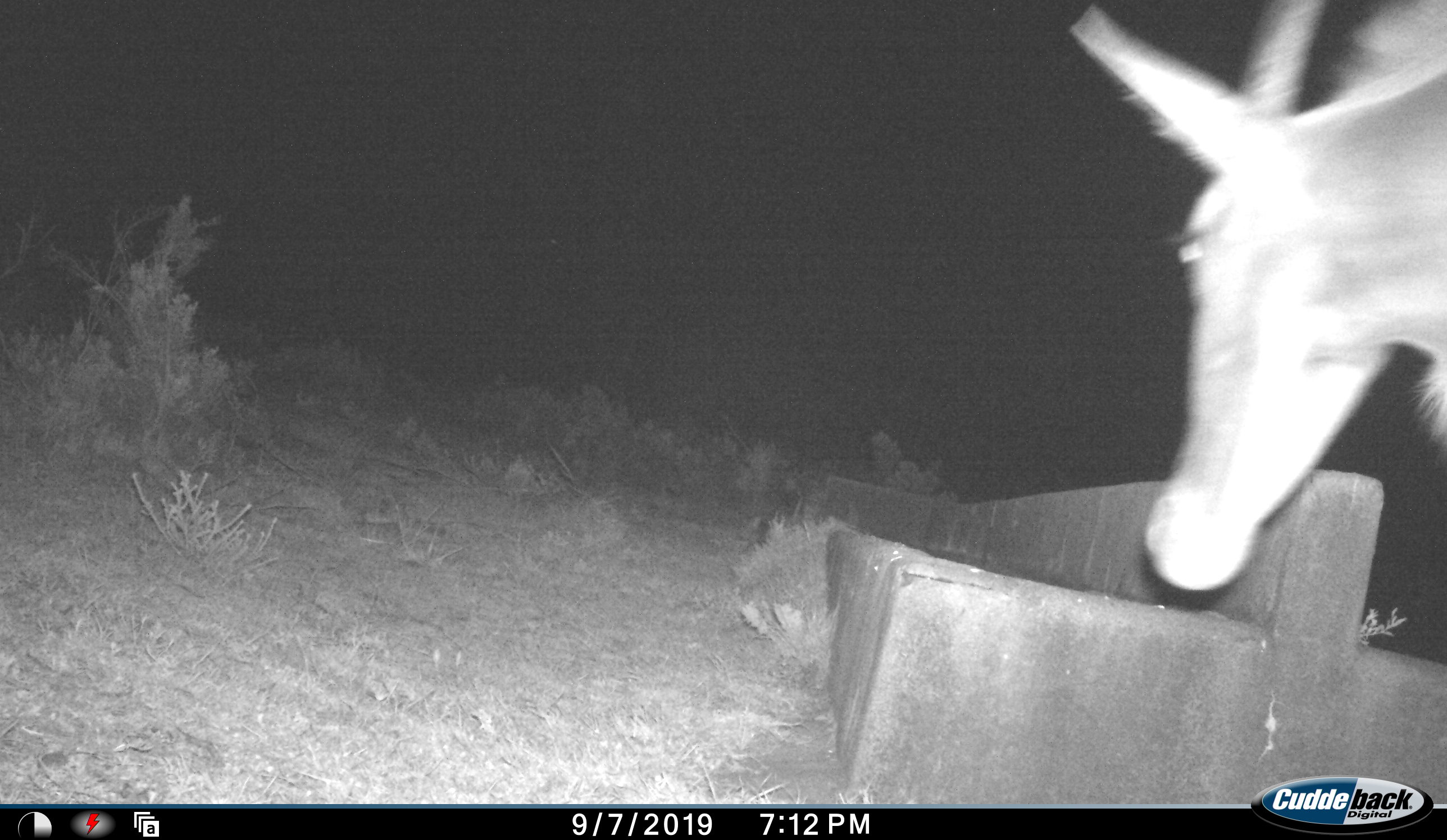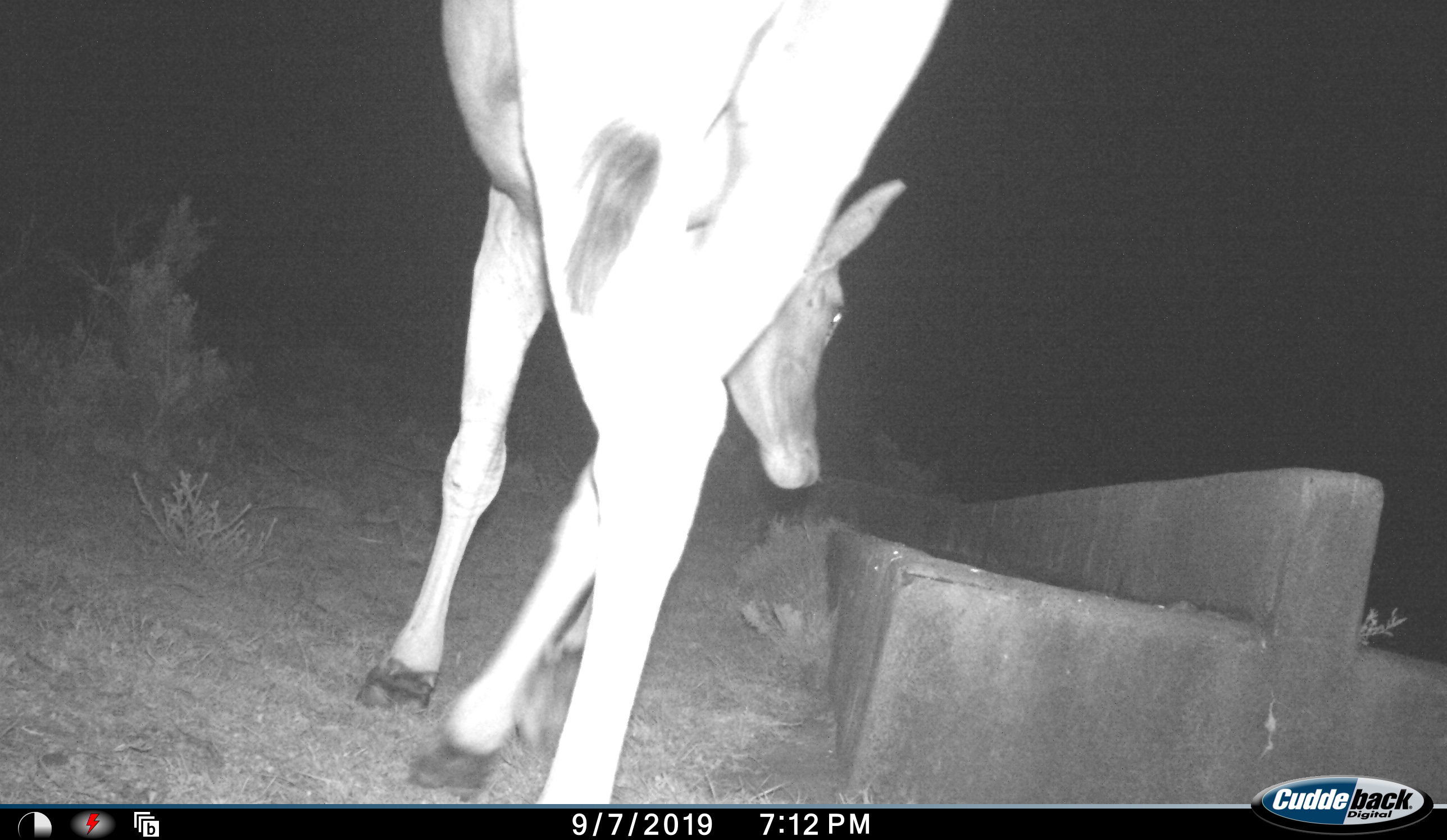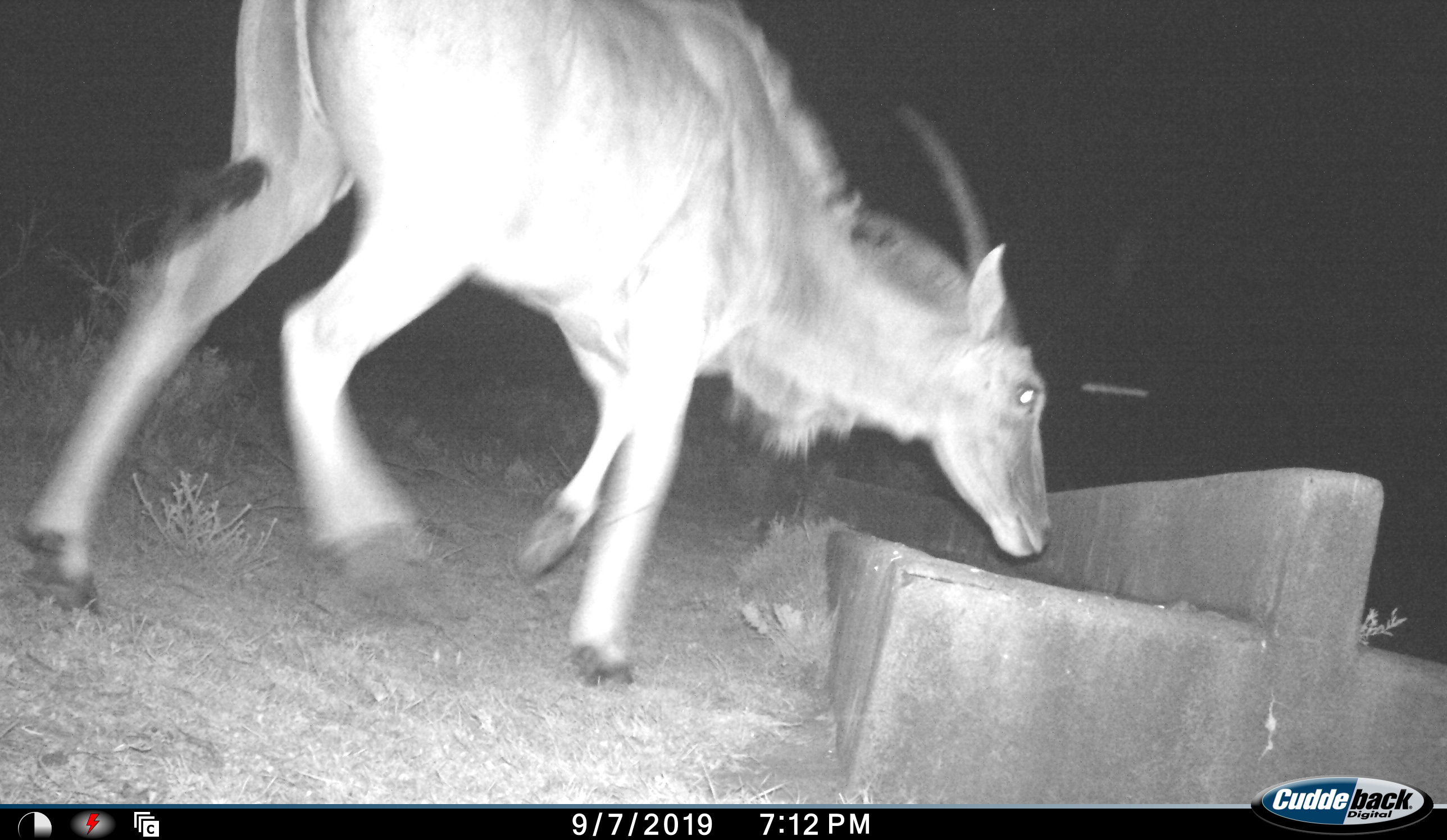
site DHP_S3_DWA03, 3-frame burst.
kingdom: Animalia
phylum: Chordata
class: Mammalia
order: Artiodactyla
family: Bovidae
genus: Tragelaphus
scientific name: Tragelaphus oryx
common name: eland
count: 1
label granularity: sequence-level